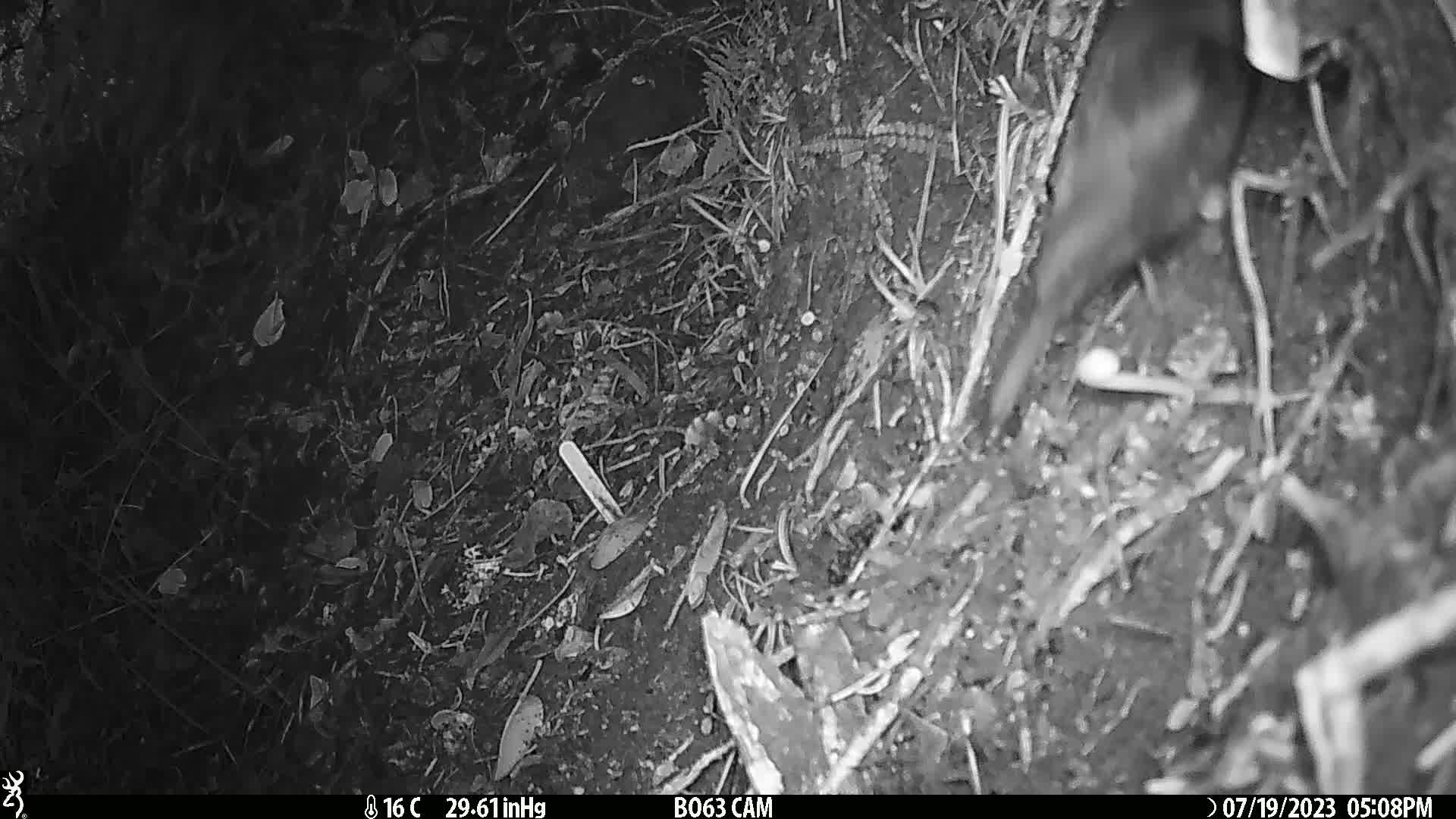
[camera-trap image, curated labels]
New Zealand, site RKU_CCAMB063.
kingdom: Animalia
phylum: Chordata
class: Aves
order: Passeriformes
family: Turdidae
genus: Turdus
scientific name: Turdus merula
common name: eurasian blackbird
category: blackbird